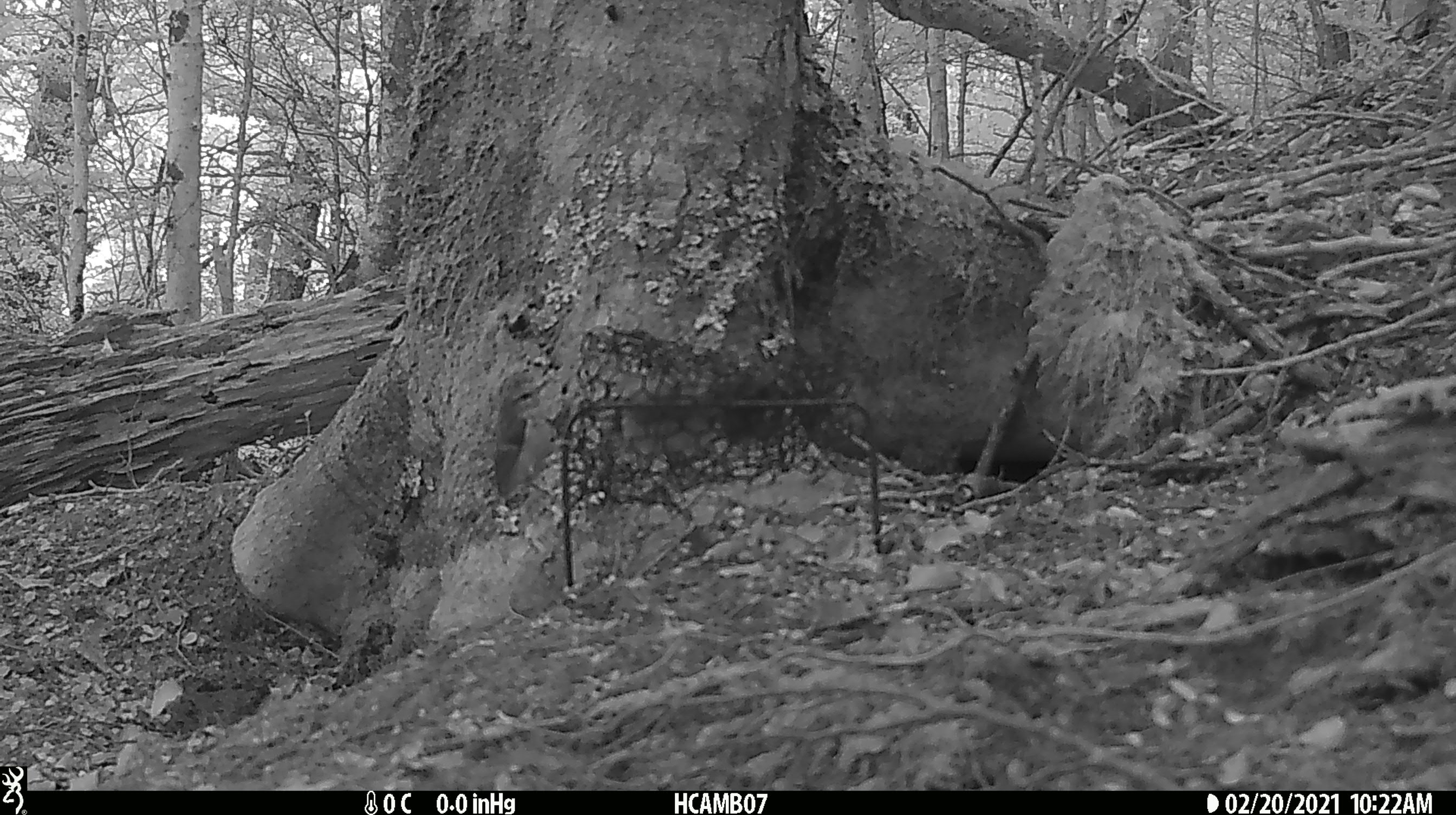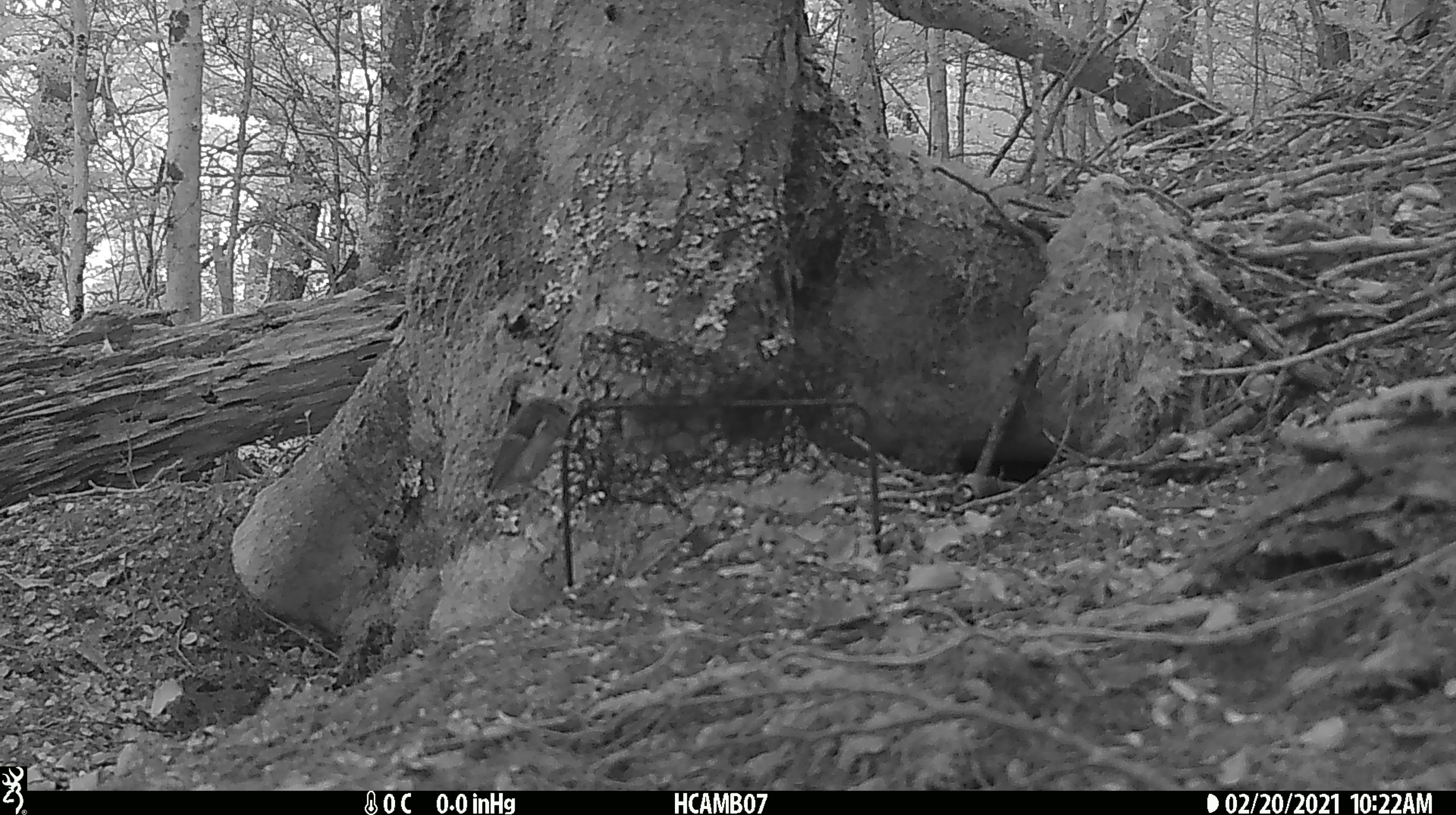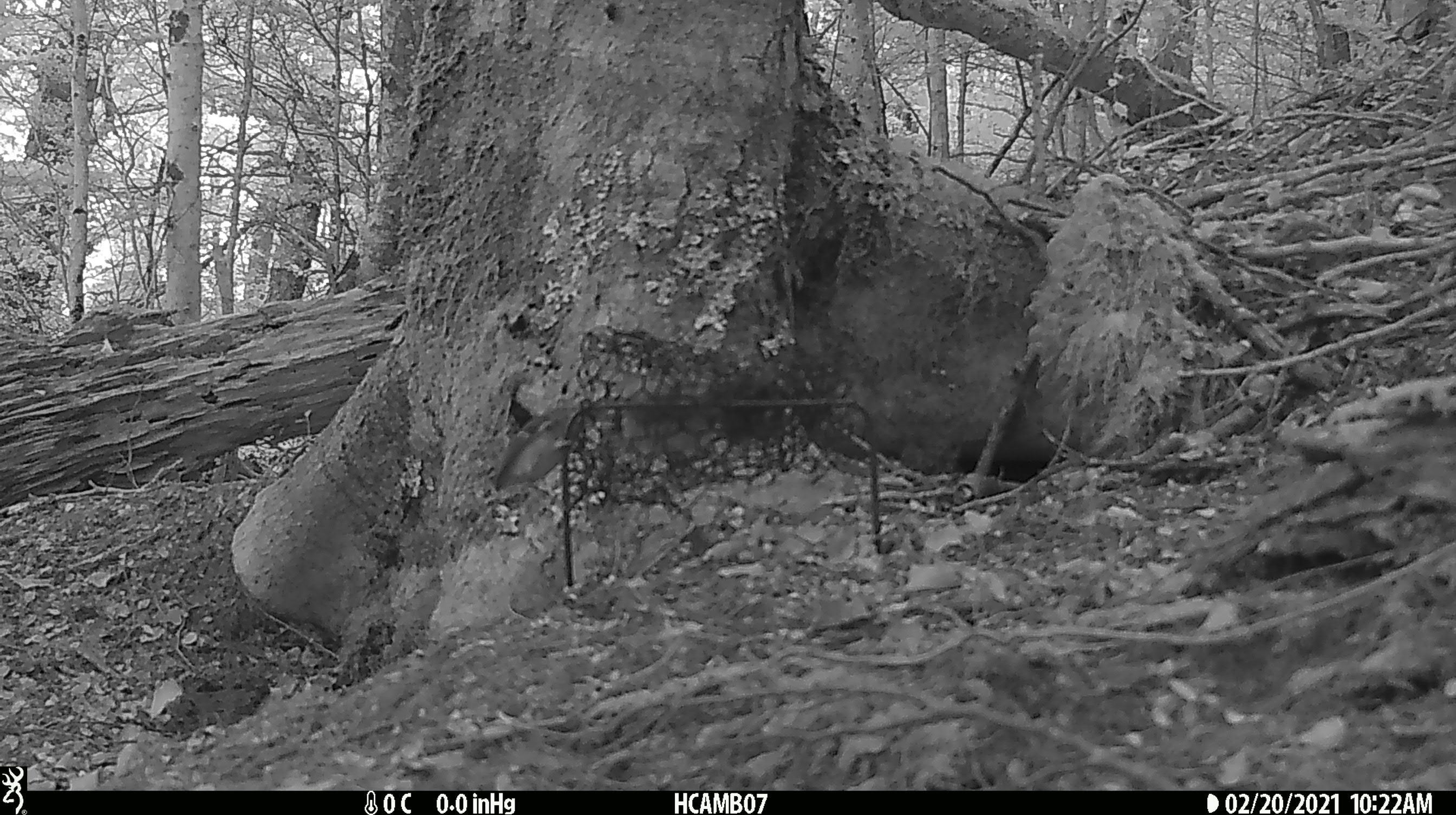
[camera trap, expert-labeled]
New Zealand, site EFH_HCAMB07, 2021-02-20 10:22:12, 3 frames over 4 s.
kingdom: Animalia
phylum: Chordata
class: Aves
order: Passeriformes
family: Acanthisittidae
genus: Acanthisitta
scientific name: Acanthisitta chloris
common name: rifleman